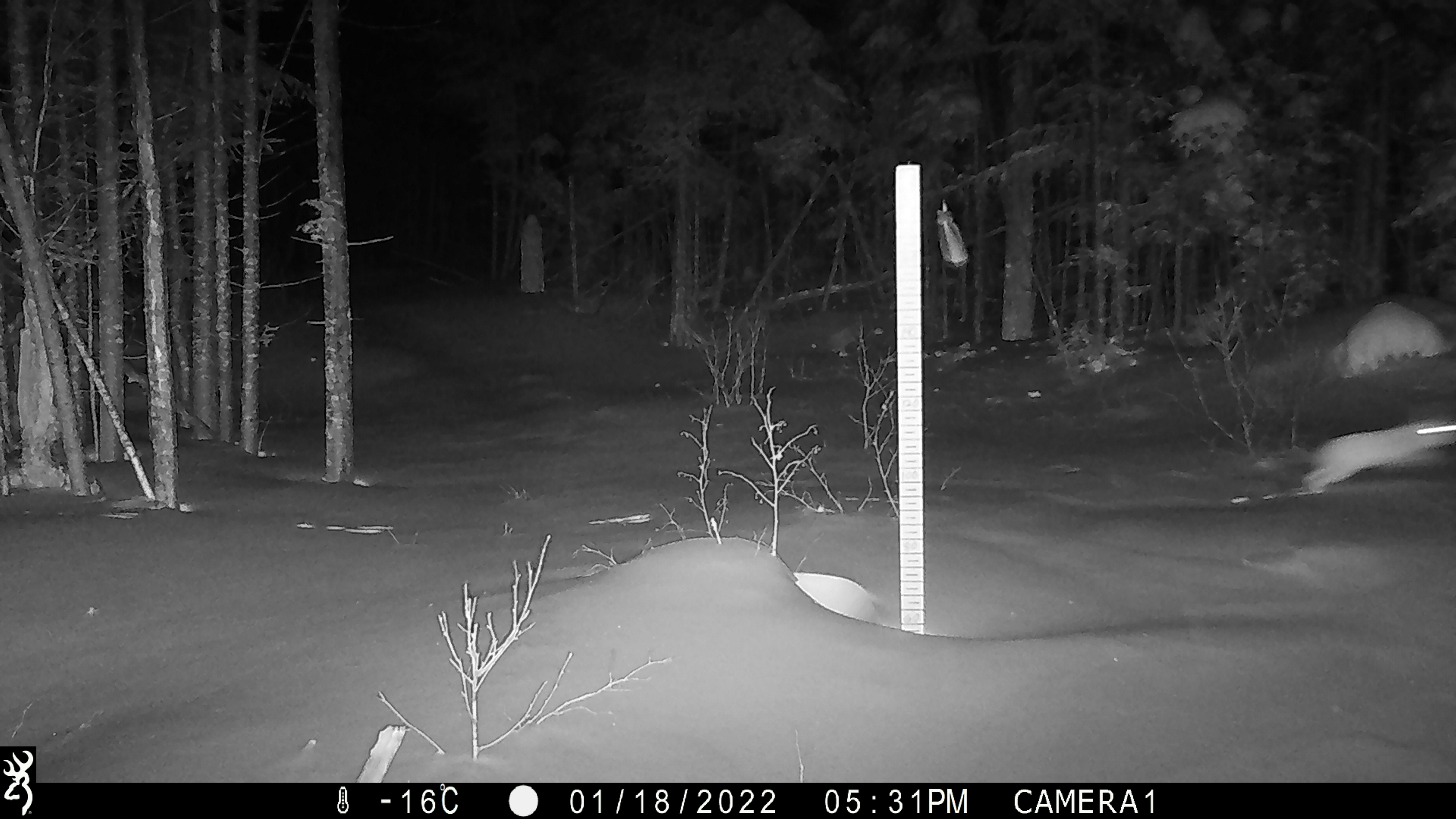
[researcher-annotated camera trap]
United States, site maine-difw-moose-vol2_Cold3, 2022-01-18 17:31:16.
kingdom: Animalia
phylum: Chordata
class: Mammalia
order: Lagomorpha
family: Leporidae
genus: Lepus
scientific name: Lepus americanus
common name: snowshoe hare